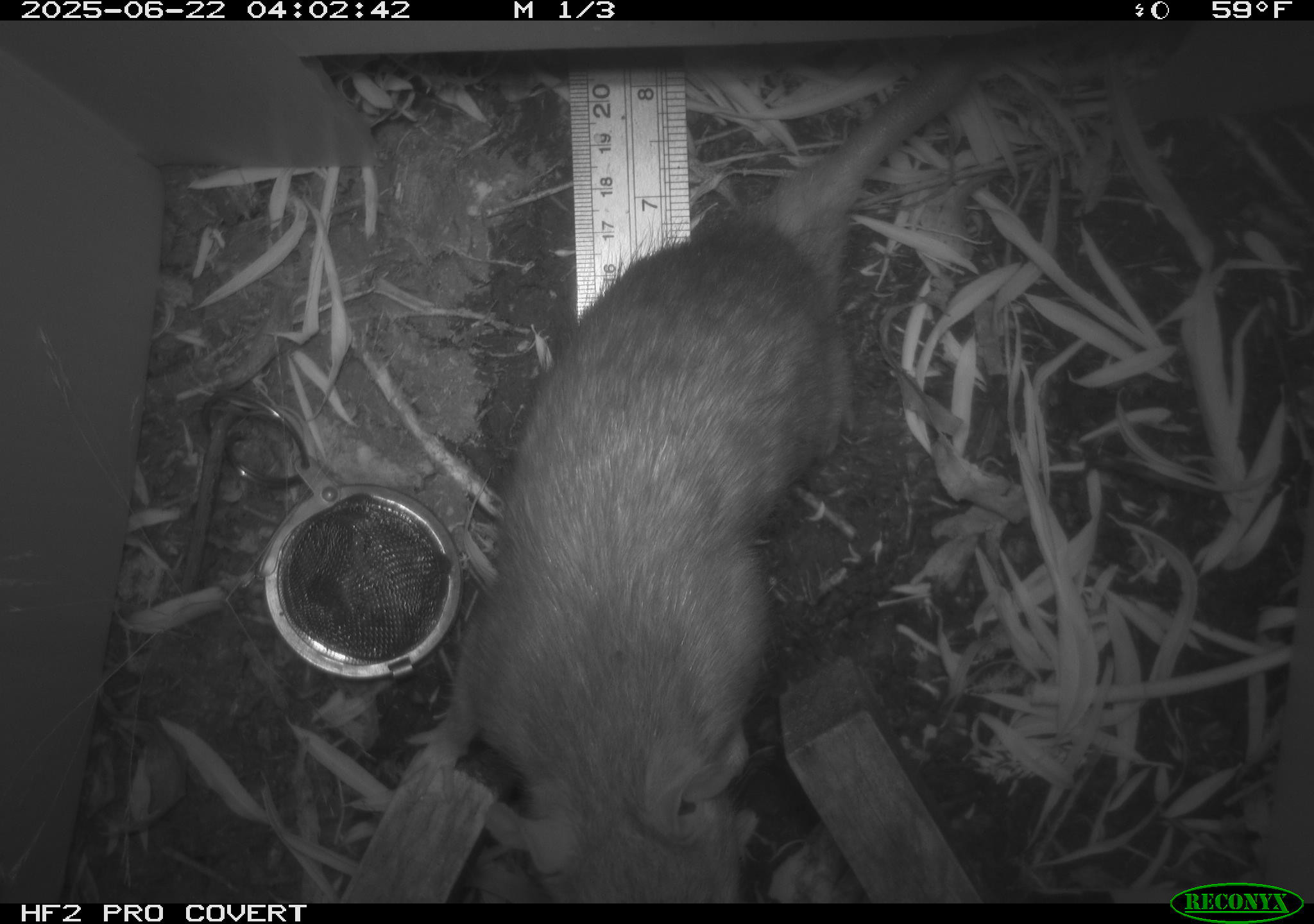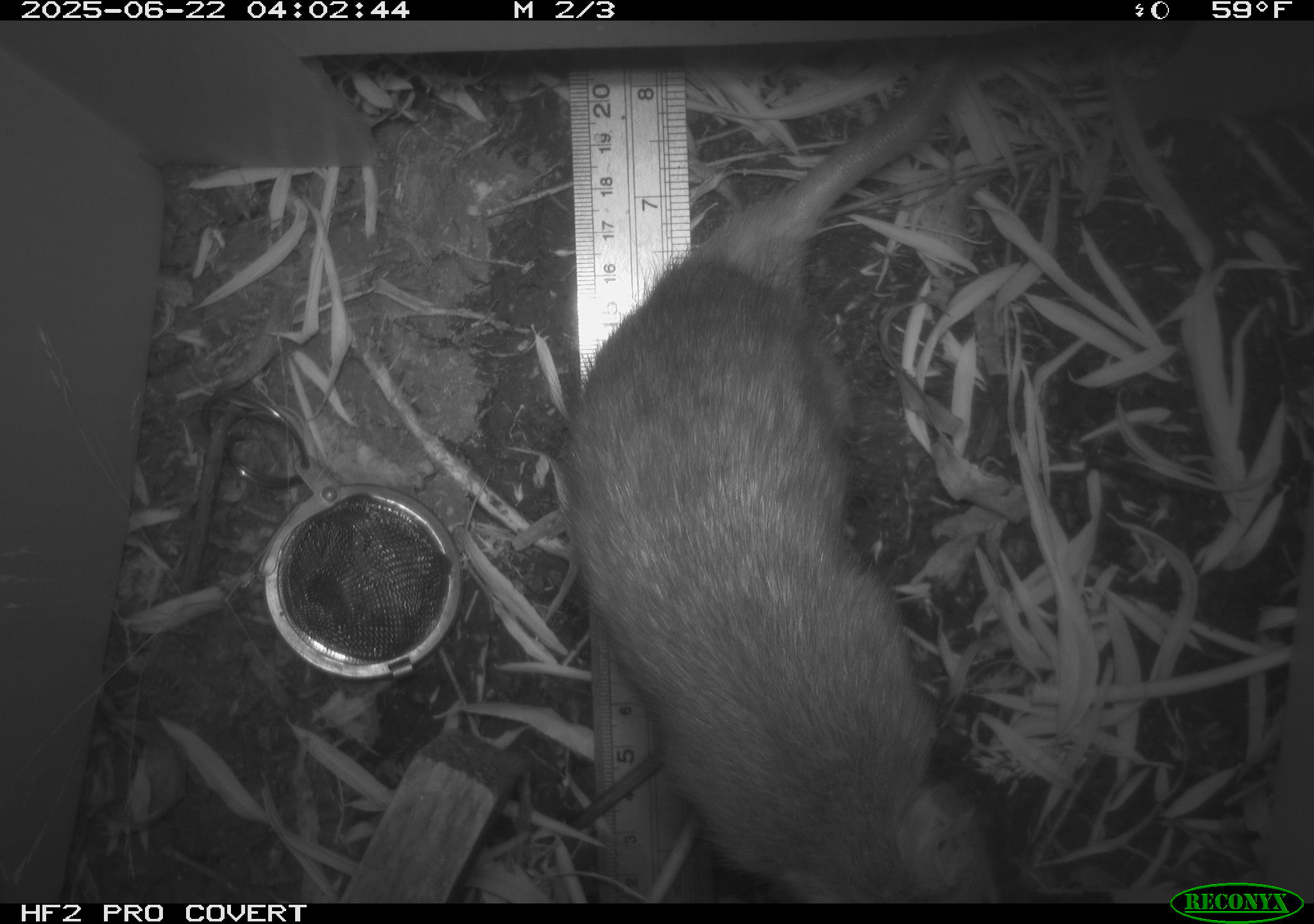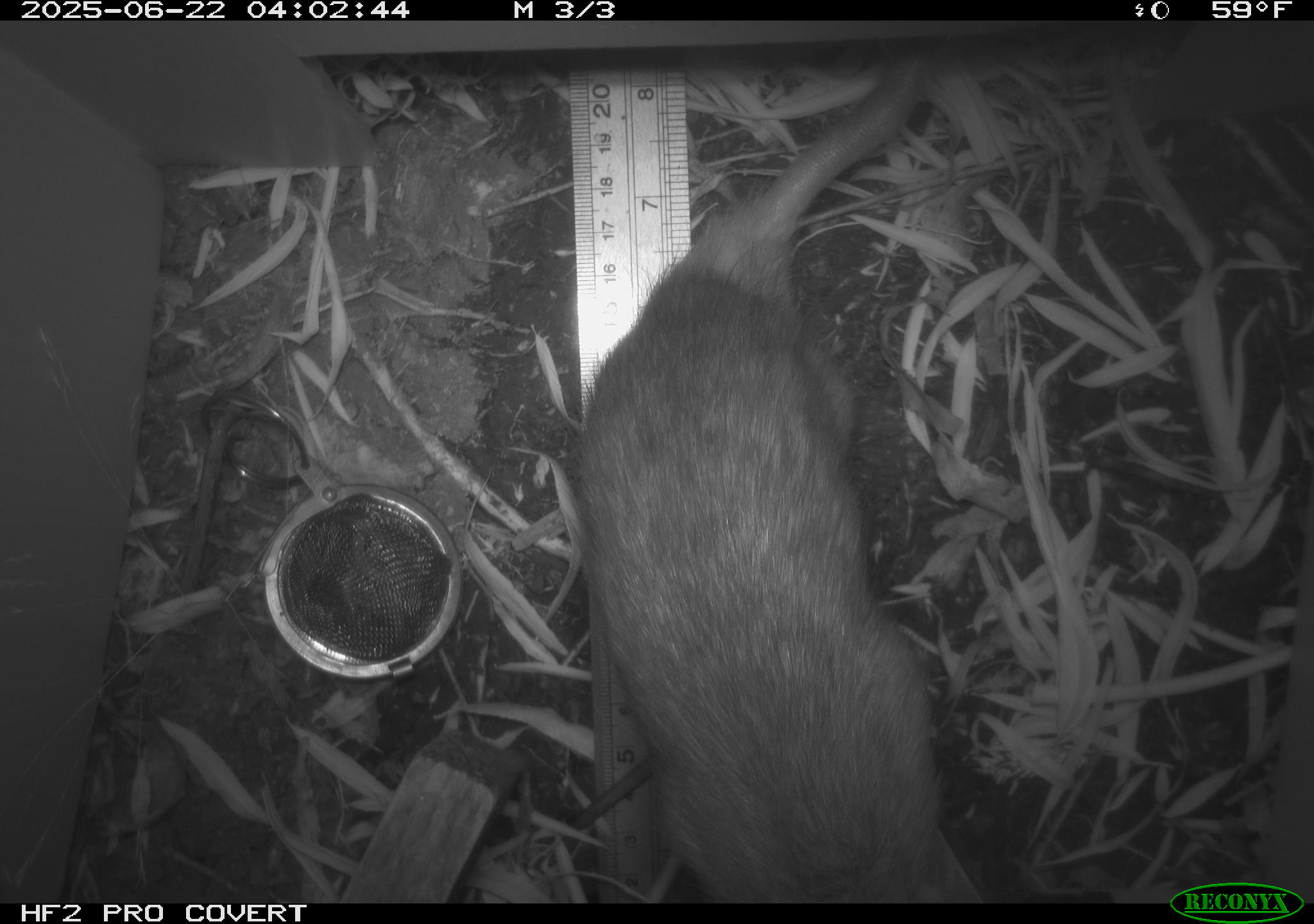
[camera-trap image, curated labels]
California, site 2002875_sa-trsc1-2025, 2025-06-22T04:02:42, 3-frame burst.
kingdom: Animalia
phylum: Chordata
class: Mammalia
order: Rodentia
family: Muridae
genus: Rattus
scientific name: Rattus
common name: rat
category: rattus species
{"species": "rattus species (rat) (Rattus)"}